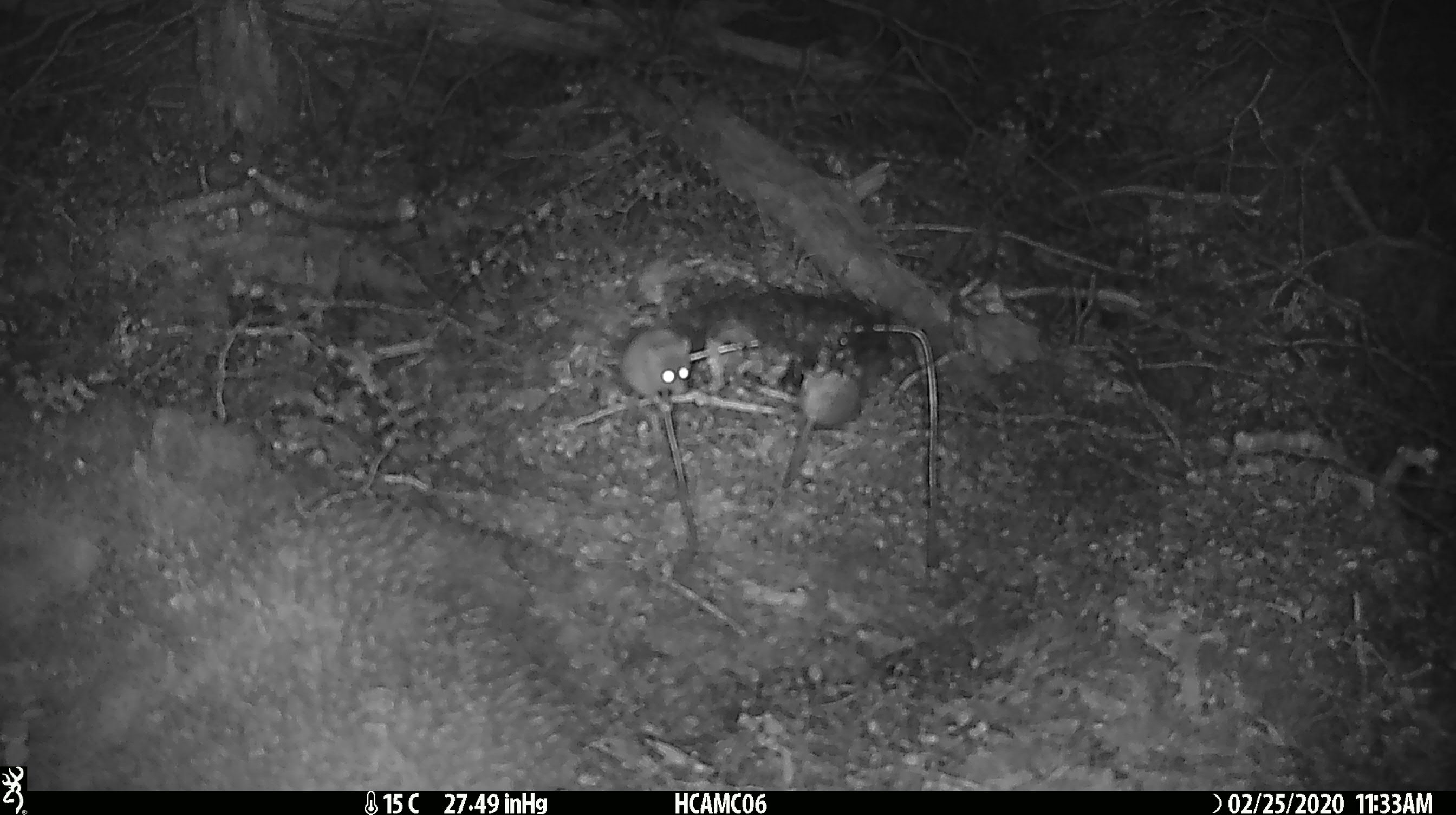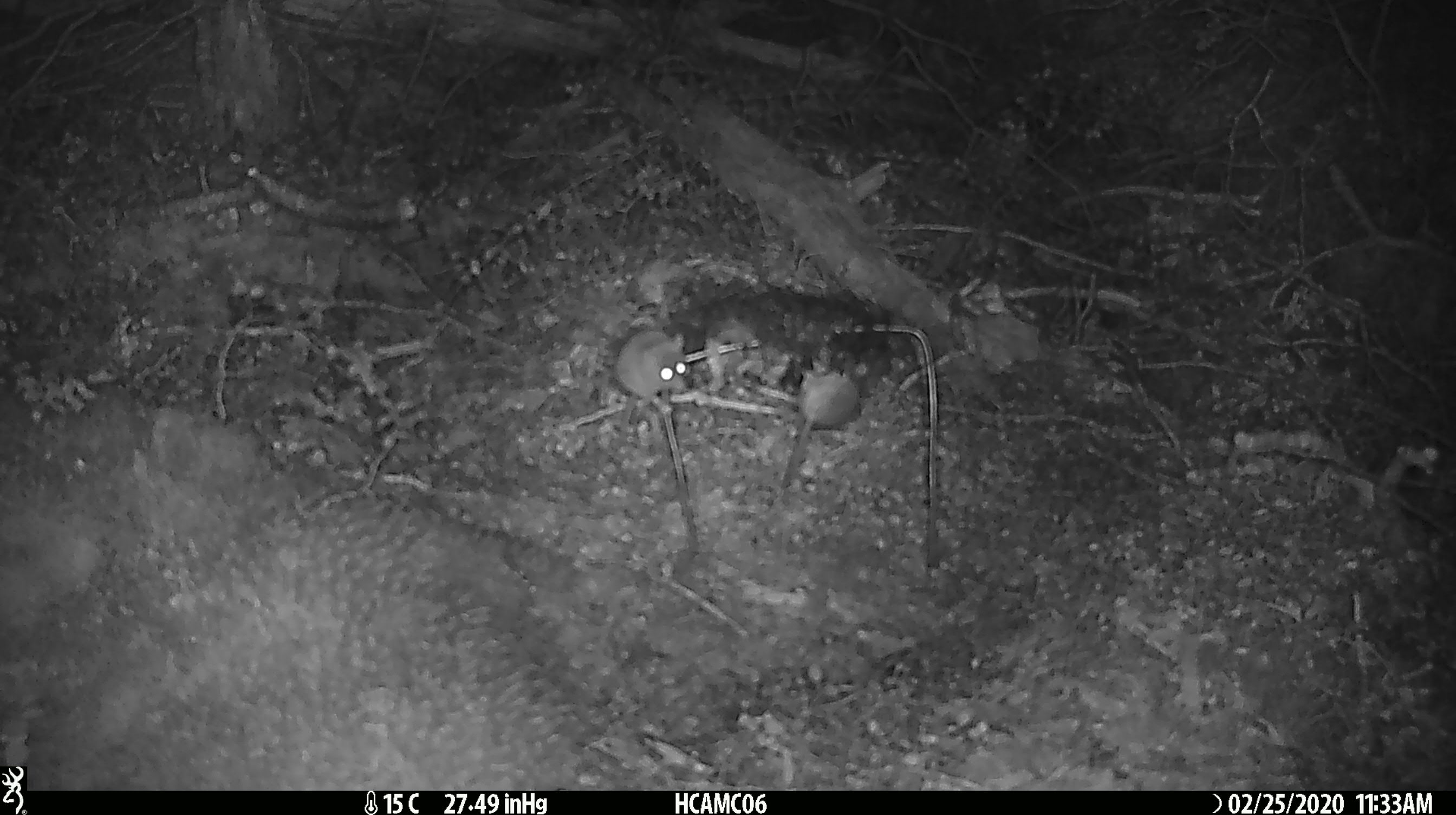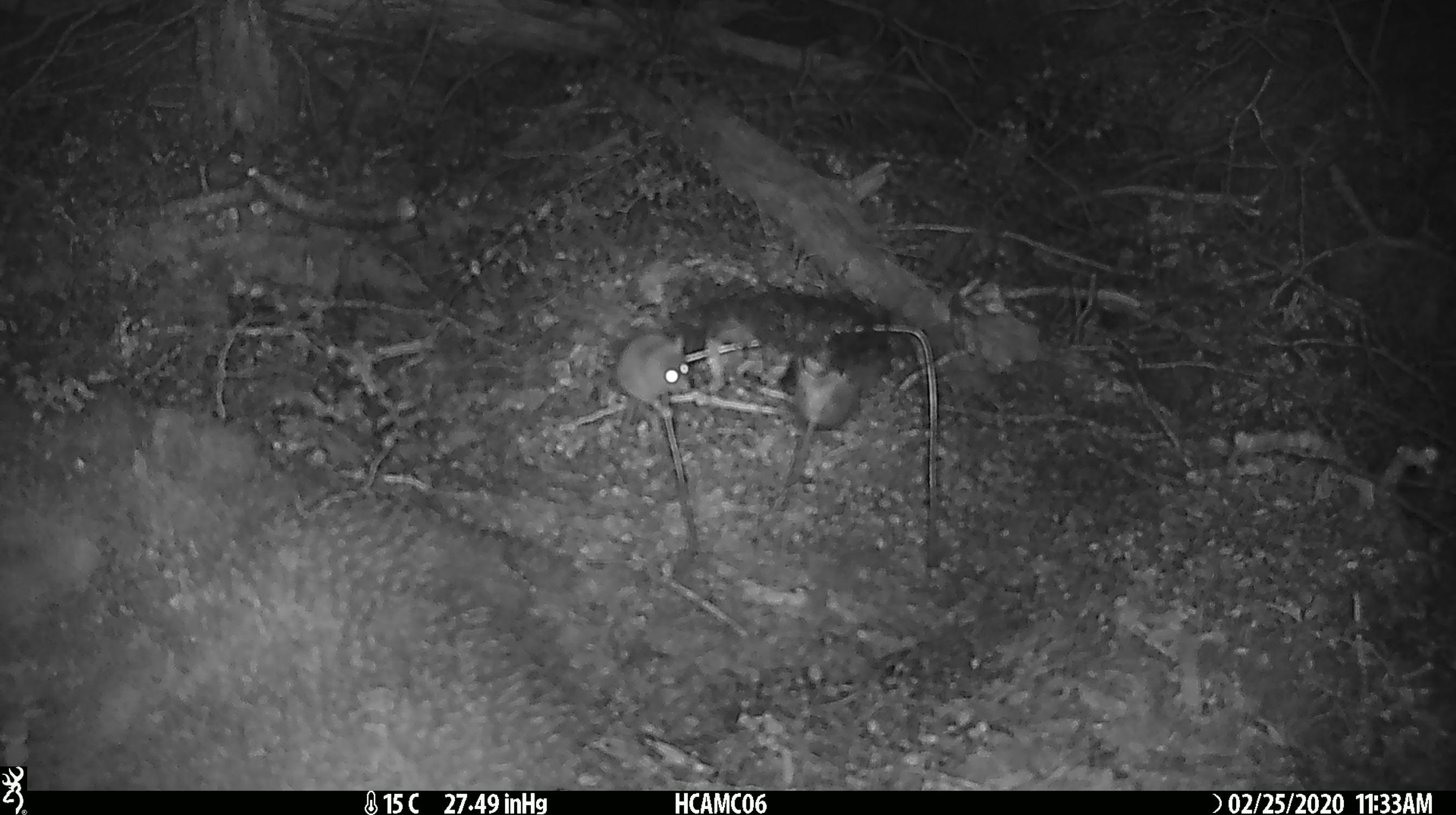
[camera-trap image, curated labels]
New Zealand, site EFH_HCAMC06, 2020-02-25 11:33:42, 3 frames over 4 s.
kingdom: Animalia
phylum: Chordata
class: Mammalia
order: Rodentia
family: Muridae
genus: Mus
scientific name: Mus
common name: mouse